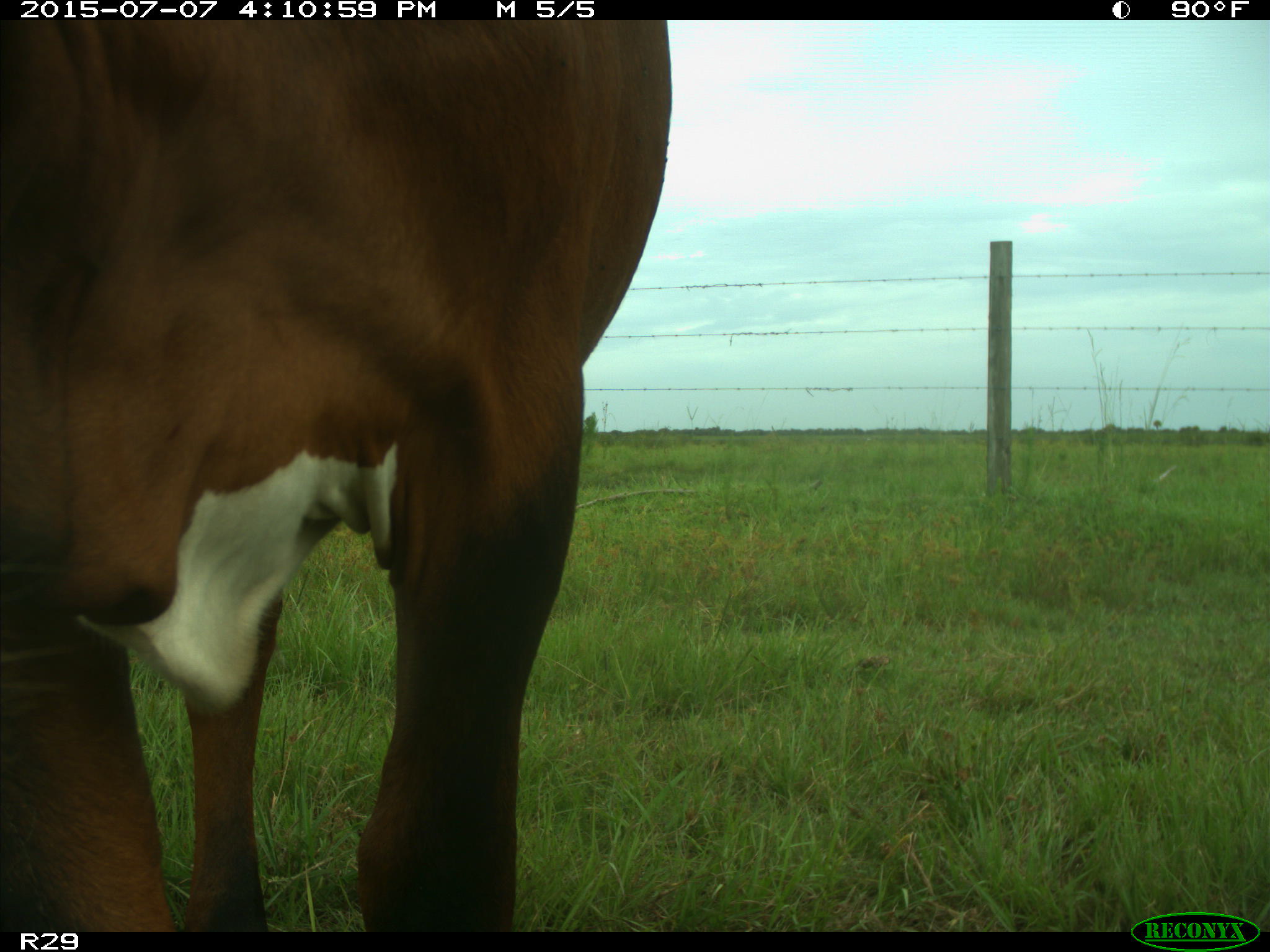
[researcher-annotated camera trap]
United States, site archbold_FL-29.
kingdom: Animalia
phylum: Chordata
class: Mammalia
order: Artiodactyla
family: Bovidae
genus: Bos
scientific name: Bos taurus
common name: domestic cow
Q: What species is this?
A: Bos taurus (domestic cow).